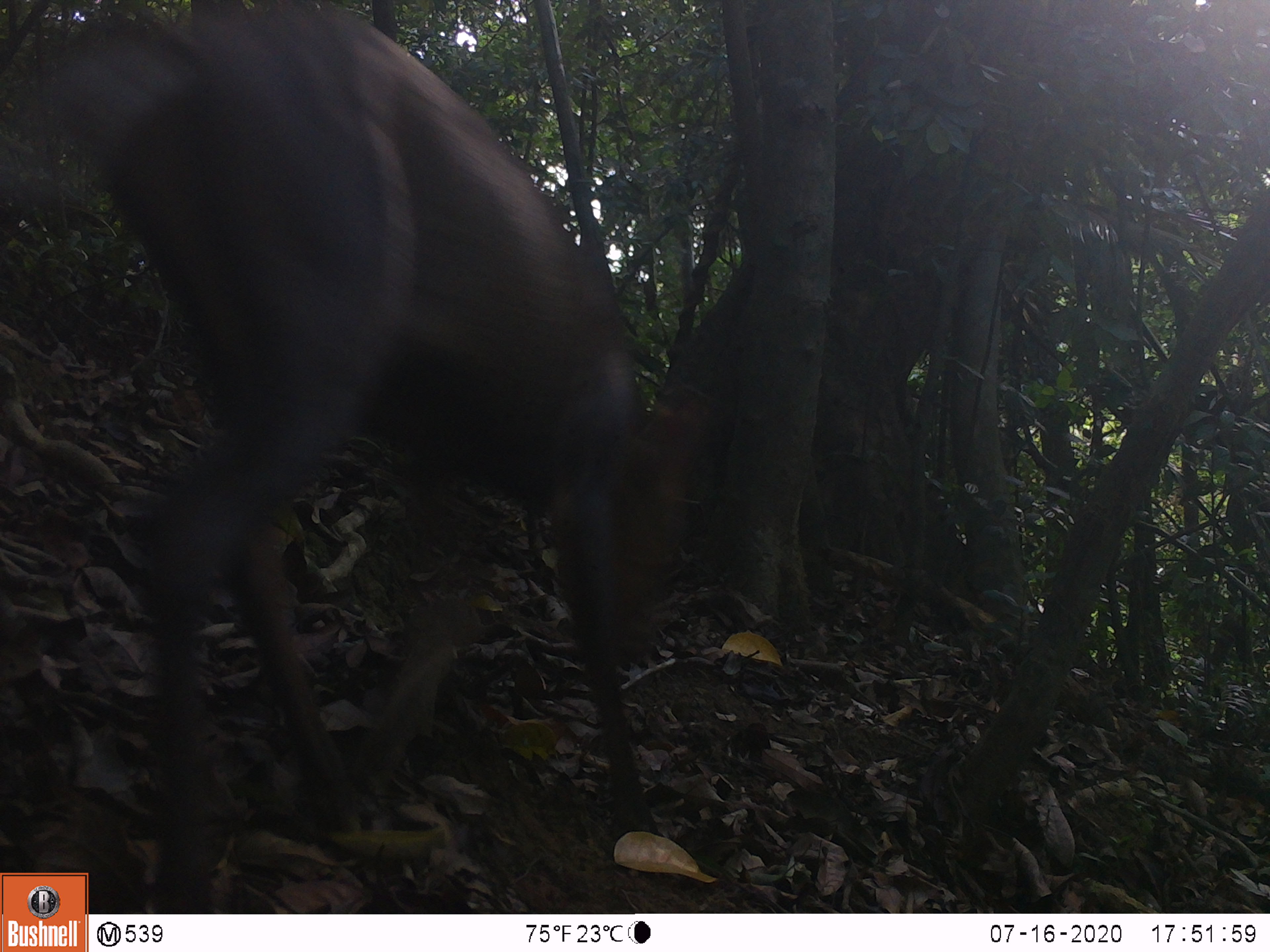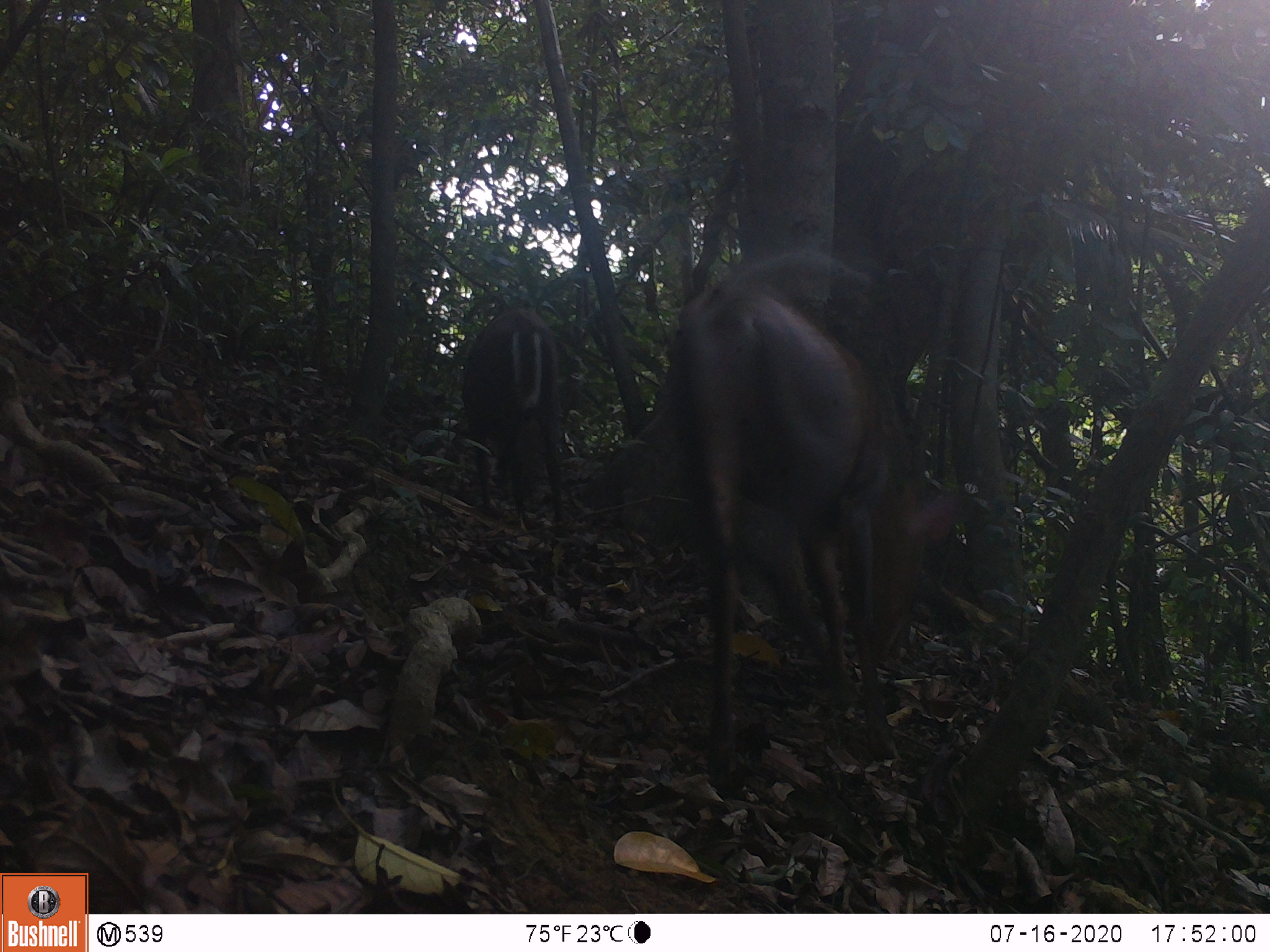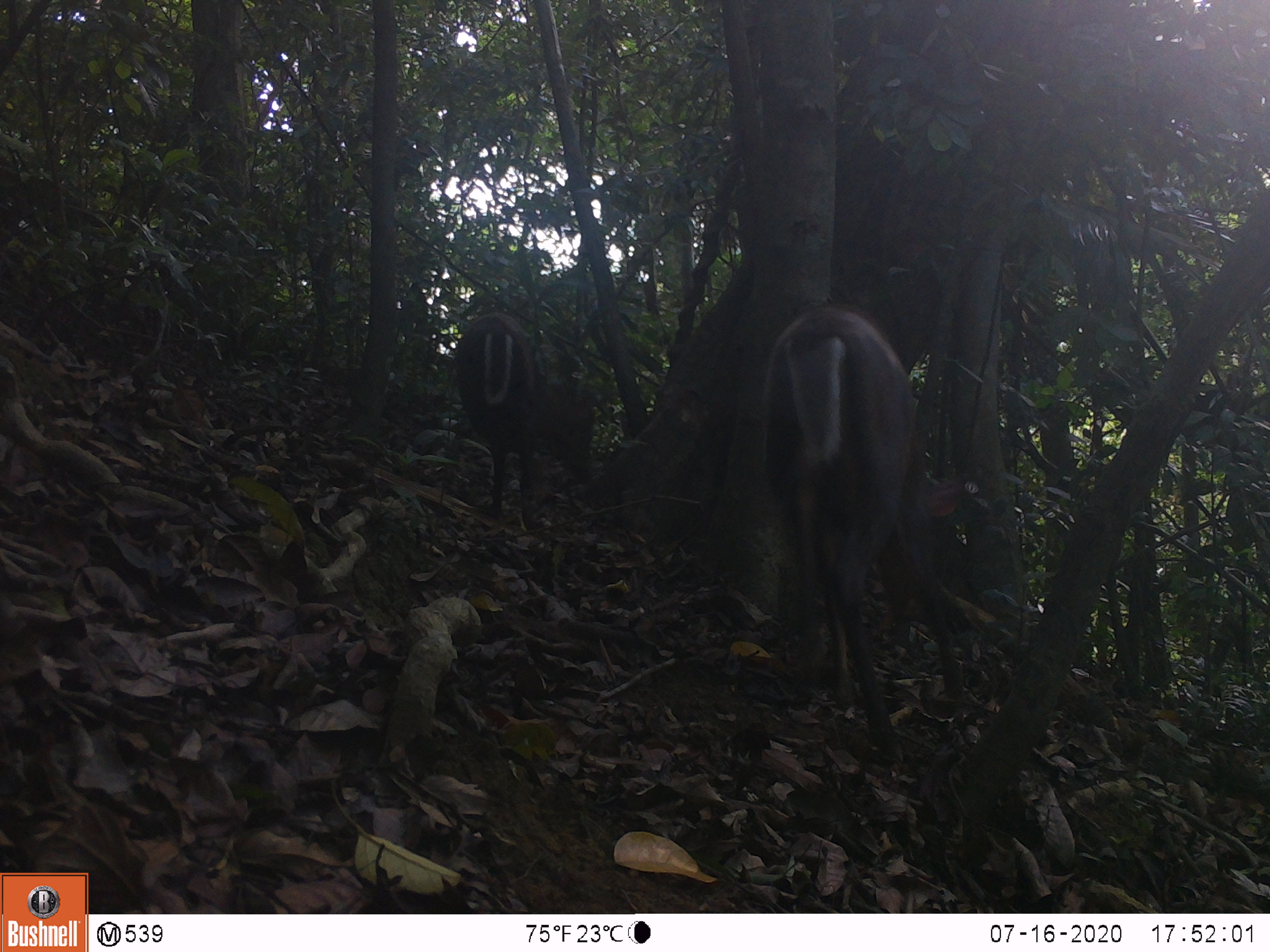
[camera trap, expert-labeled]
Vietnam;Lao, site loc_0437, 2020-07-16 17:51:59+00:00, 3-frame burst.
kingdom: Animalia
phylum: Chordata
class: Mammalia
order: Artiodactyla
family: Cervidae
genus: Muntiacus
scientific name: Muntiacus rooseveltorum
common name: roosevelt's muntjac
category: roosevelts muntjac group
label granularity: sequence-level